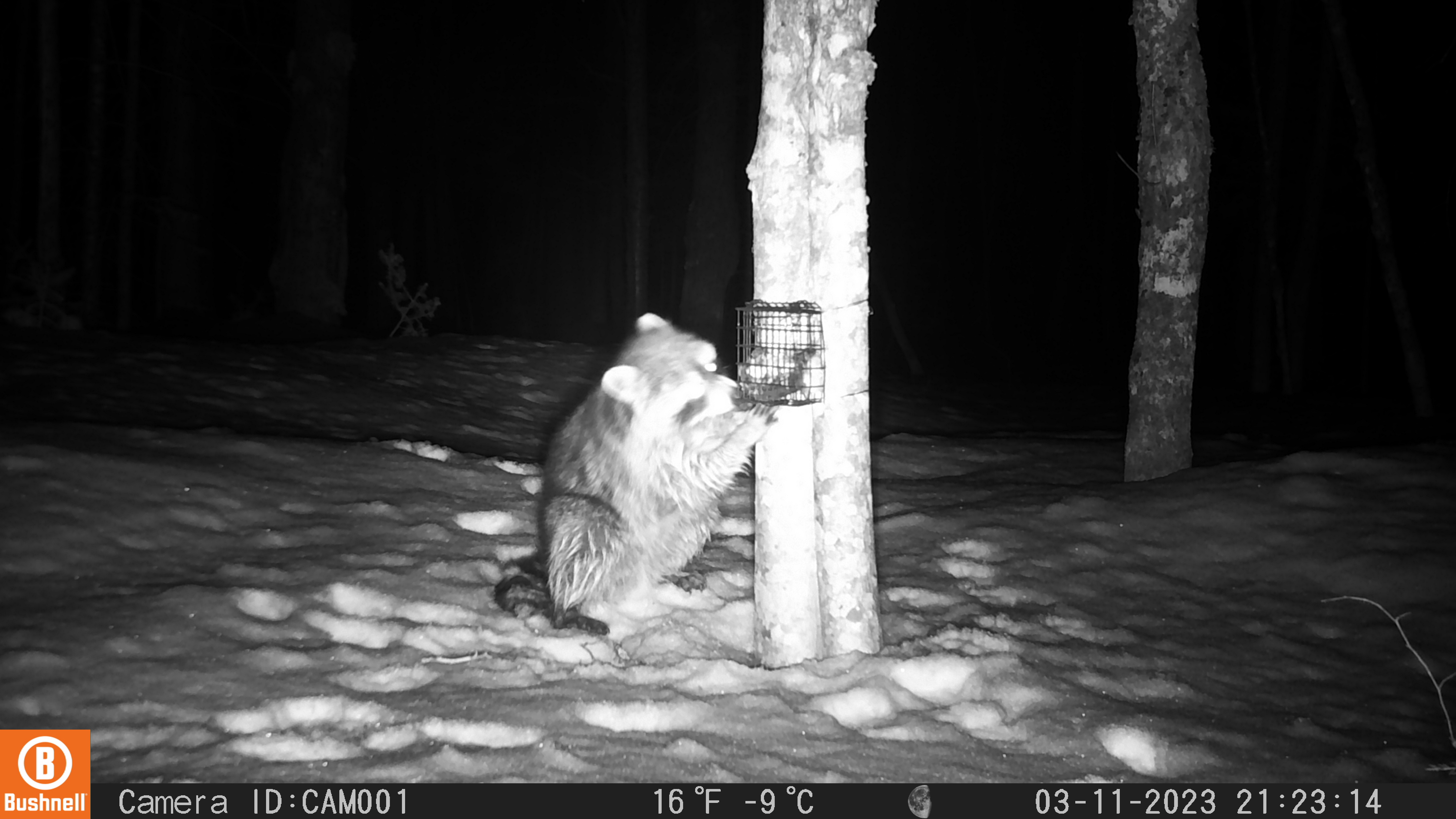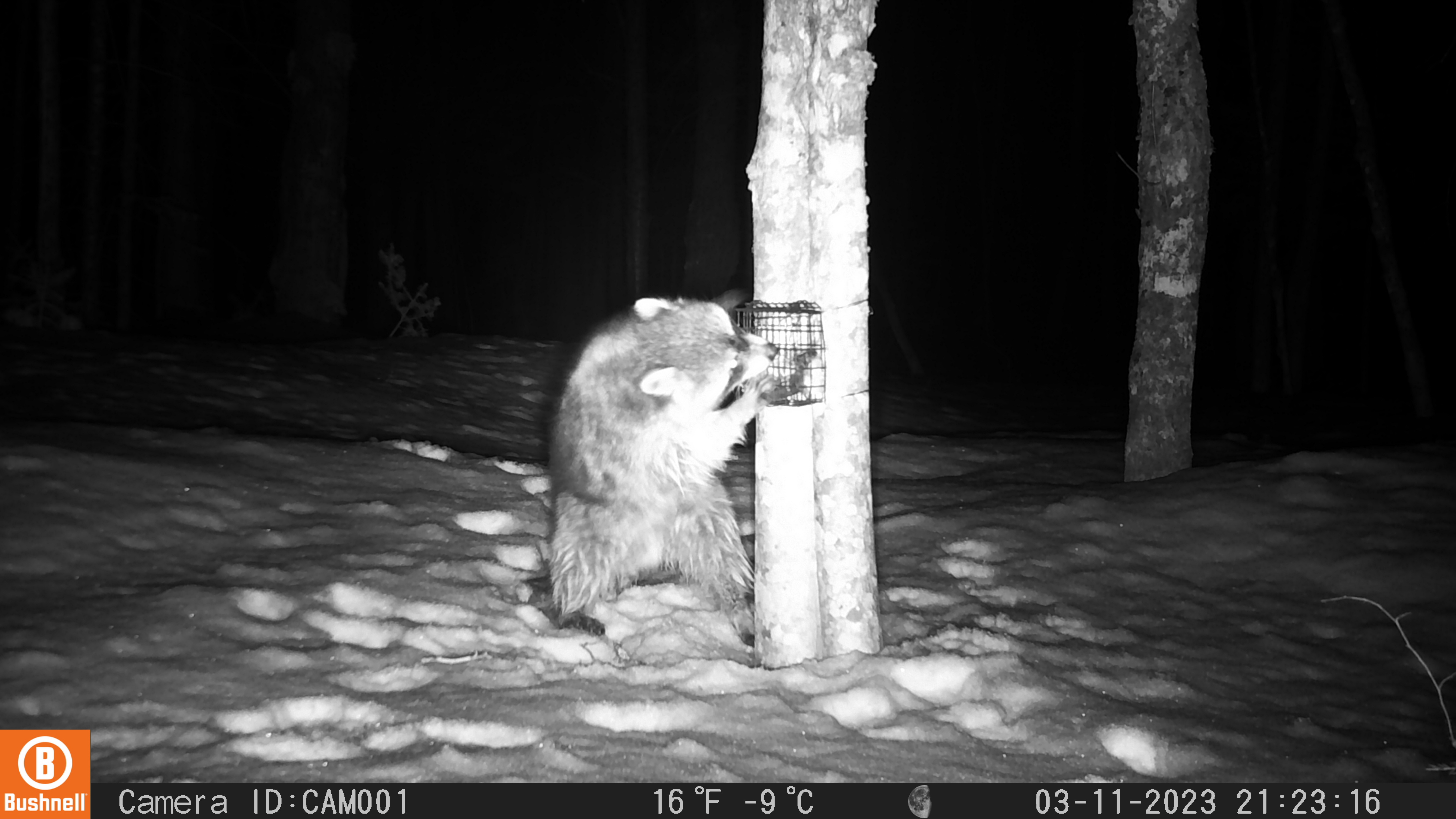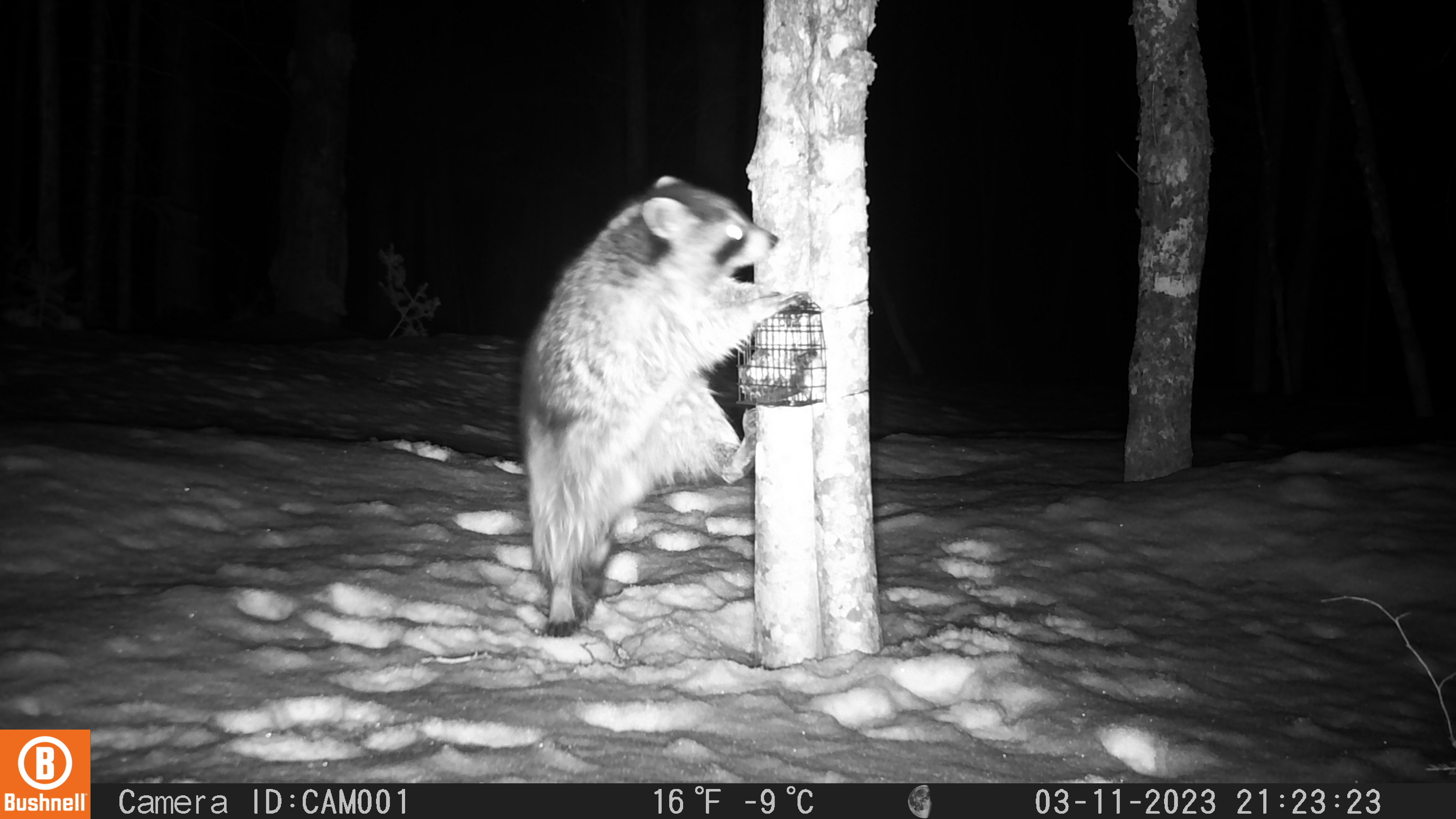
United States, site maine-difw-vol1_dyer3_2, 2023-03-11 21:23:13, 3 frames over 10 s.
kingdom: Animalia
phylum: Chordata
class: Mammalia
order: Carnivora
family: Procyonidae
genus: Procyon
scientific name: Procyon lotor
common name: raccoon